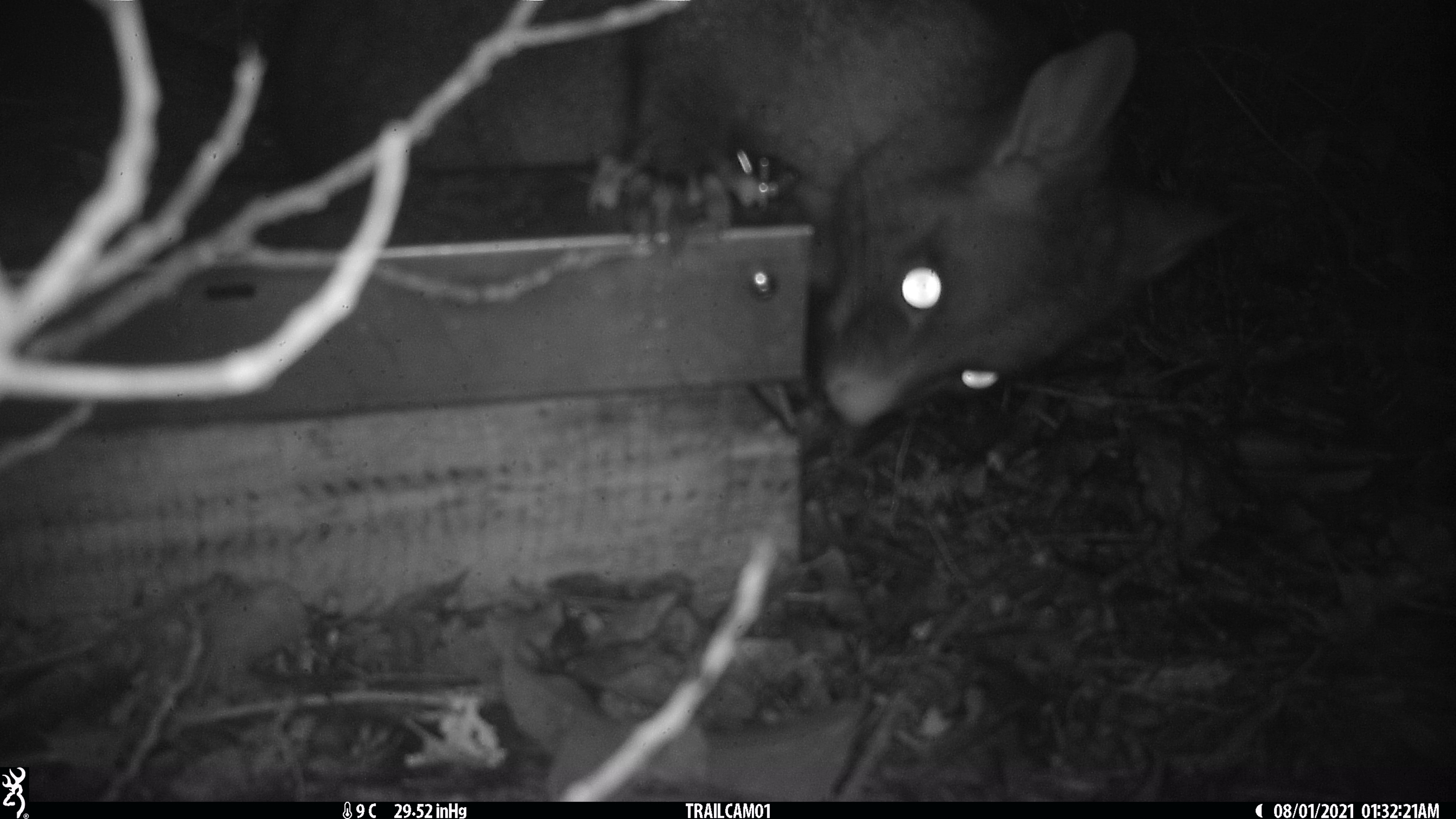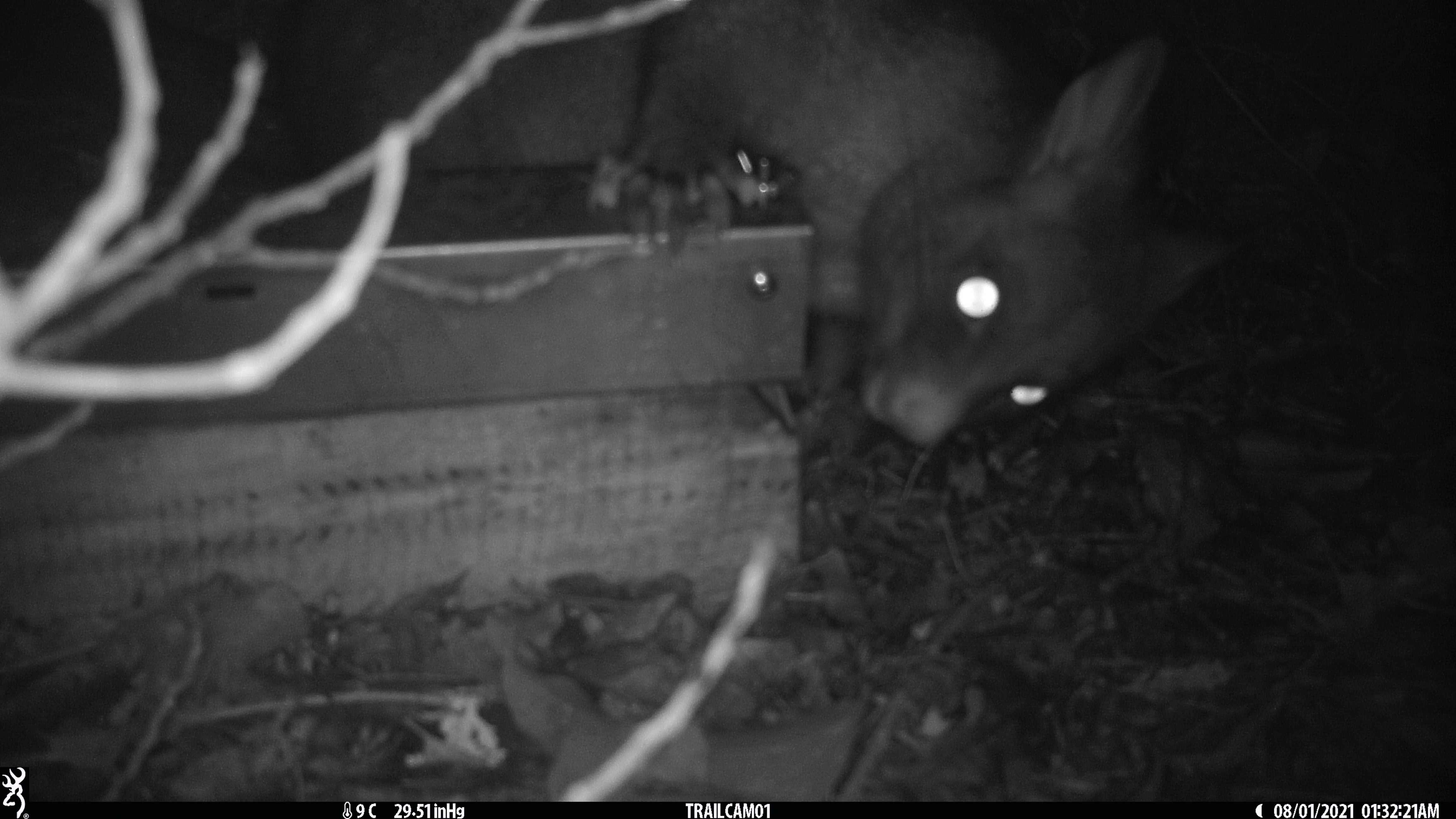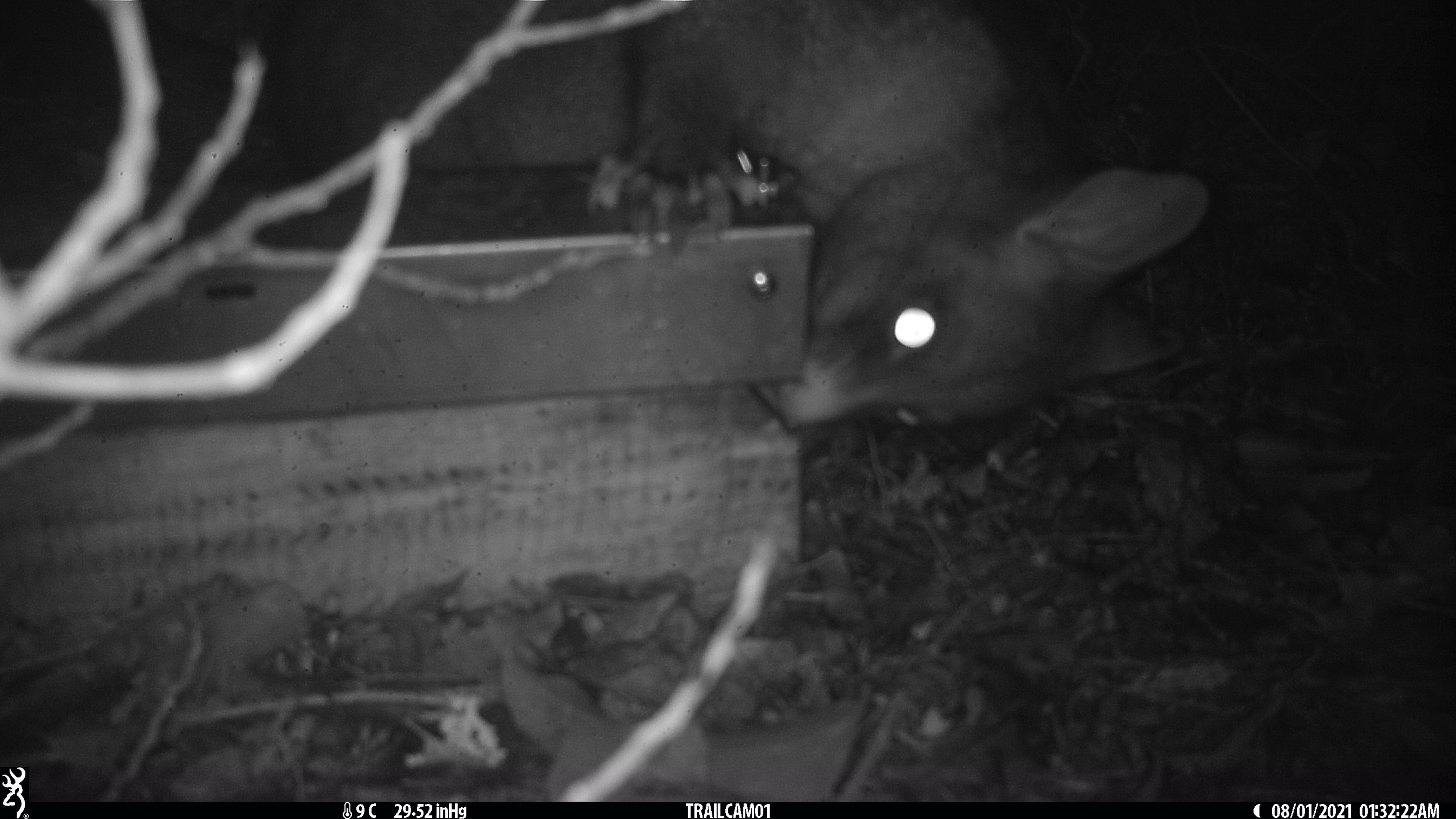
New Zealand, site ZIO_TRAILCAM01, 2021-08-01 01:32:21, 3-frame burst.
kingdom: Animalia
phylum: Chordata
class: Mammalia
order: Diprotodontia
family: Phalangeridae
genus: Trichosurus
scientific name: Trichosurus vulpecula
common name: common brushtail possum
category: possum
Possum (common brushtail possum) (Trichosurus vulpecula).